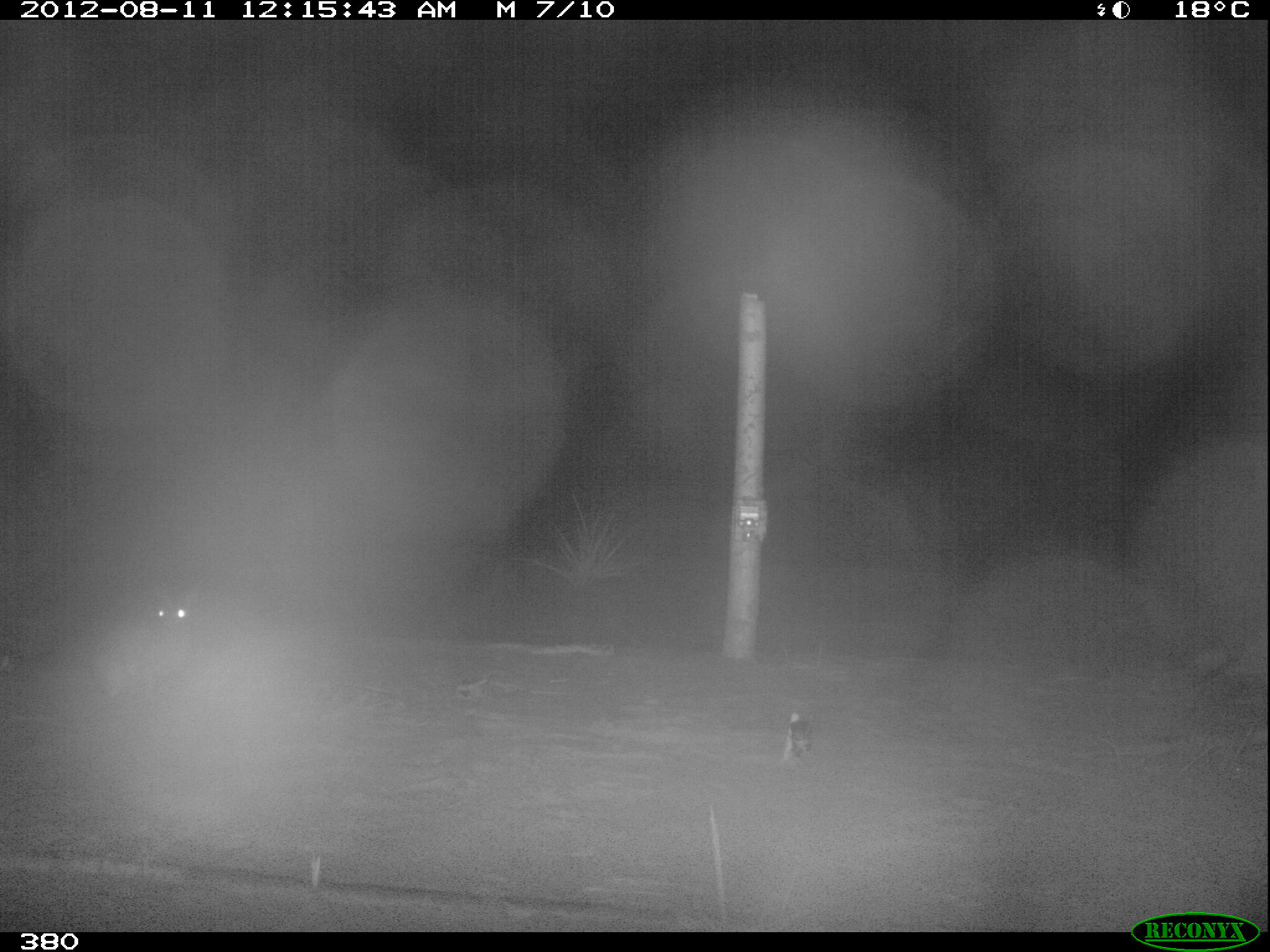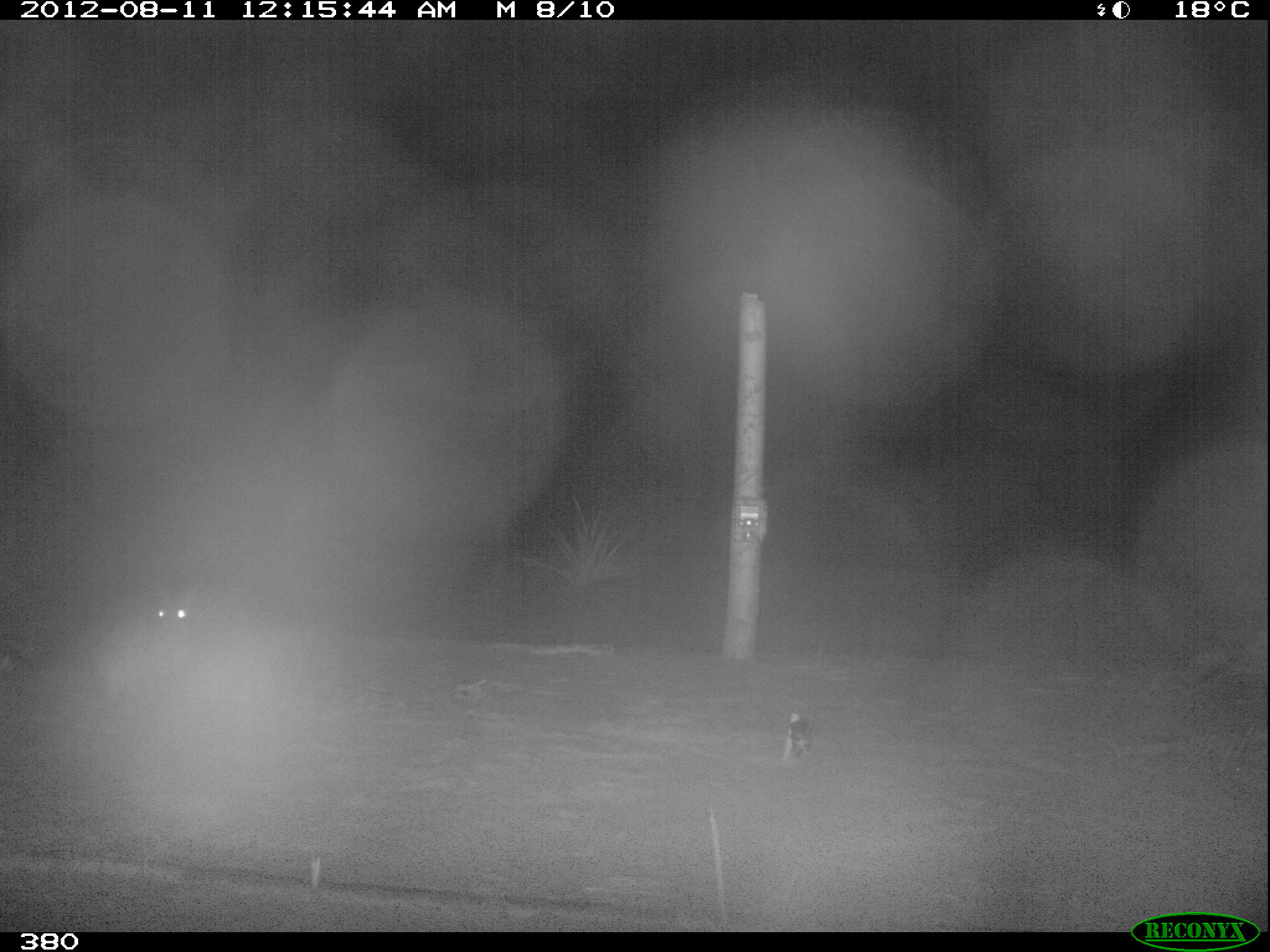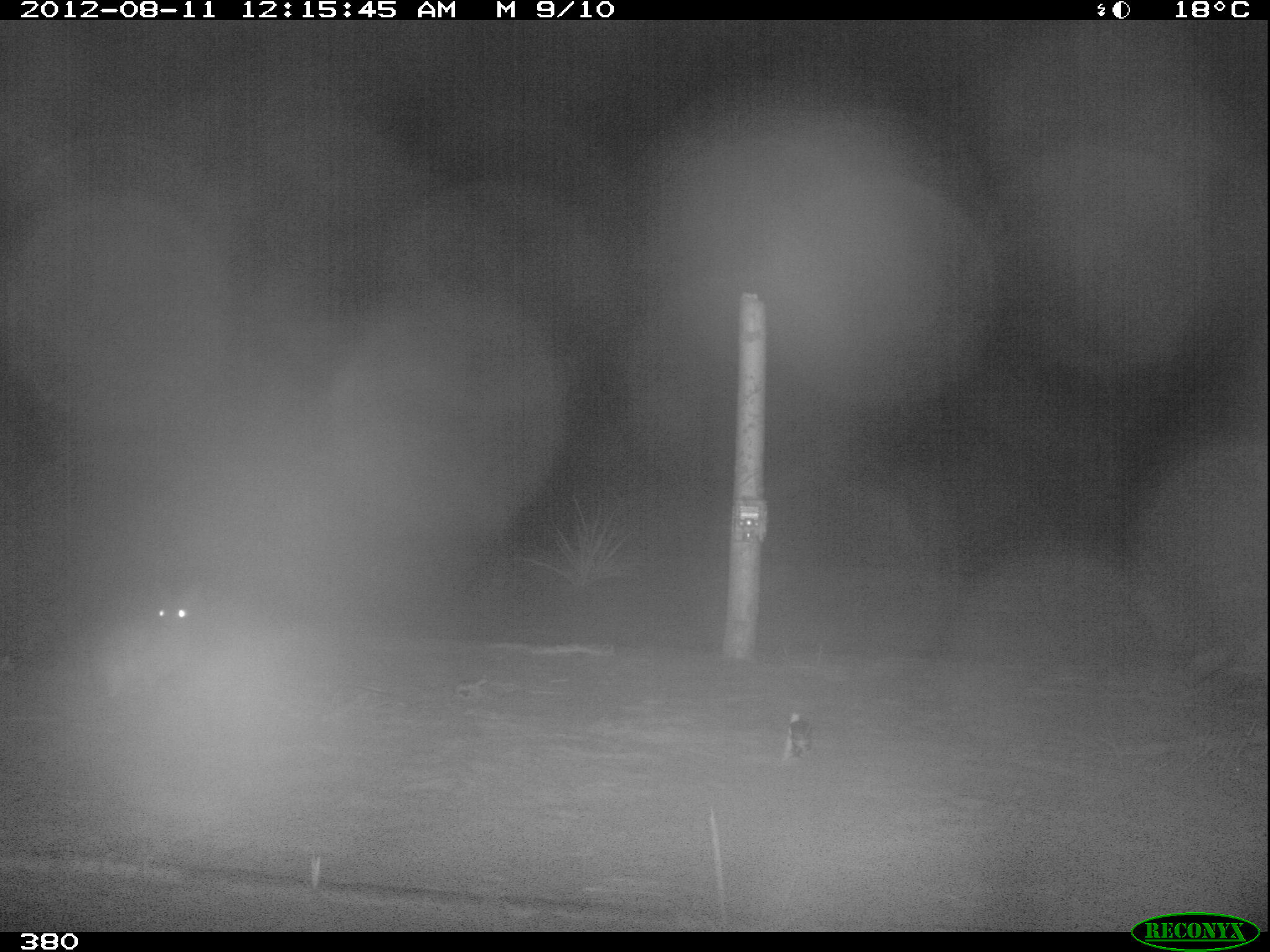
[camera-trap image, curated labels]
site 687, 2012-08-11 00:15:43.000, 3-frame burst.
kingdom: Animalia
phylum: Chordata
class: Mammalia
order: Lagomorpha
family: Leporidae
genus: Sylvilagus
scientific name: Sylvilagus brasiliensis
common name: tapeti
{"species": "Sylvilagus brasiliensis (tapeti)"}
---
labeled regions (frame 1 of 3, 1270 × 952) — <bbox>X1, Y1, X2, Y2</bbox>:
sylvilagus brasiliensis: <bbox>83, 576, 199, 700</bbox>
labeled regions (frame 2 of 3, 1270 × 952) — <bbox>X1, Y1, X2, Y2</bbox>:
sylvilagus brasiliensis: <bbox>89, 583, 201, 704</bbox>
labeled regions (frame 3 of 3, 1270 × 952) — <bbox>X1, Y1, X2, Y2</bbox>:
sylvilagus brasiliensis: <bbox>95, 580, 201, 699</bbox>